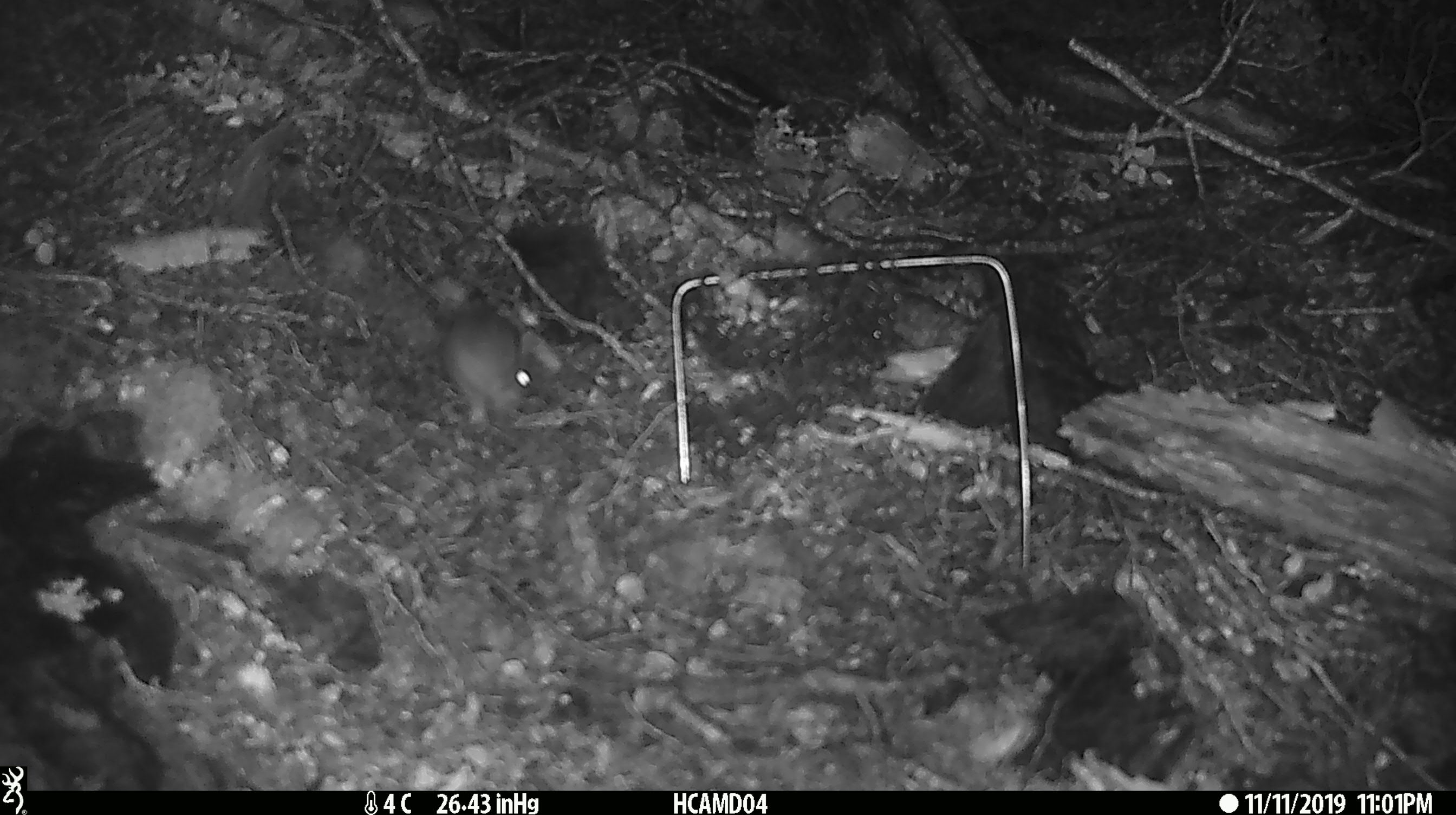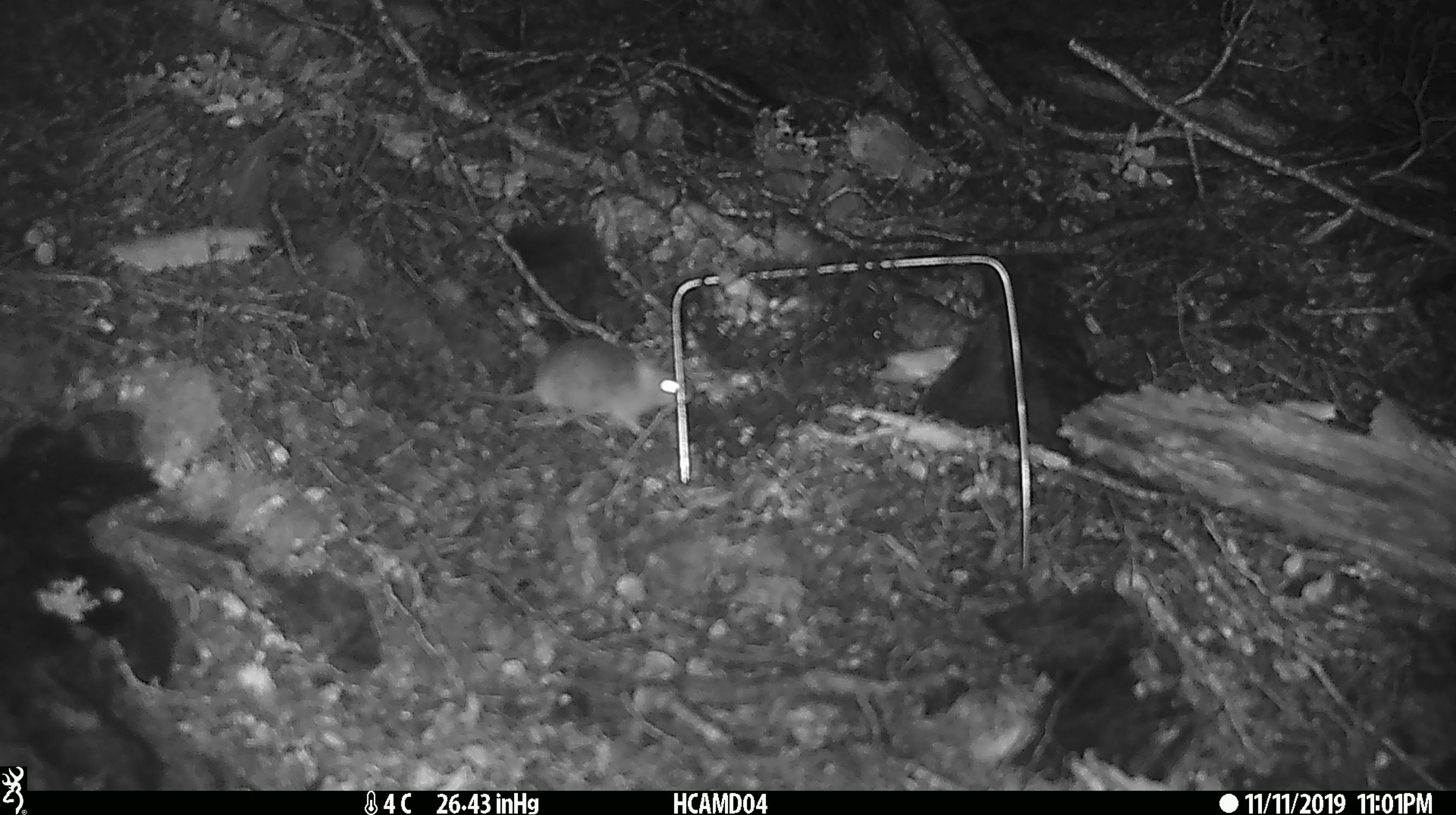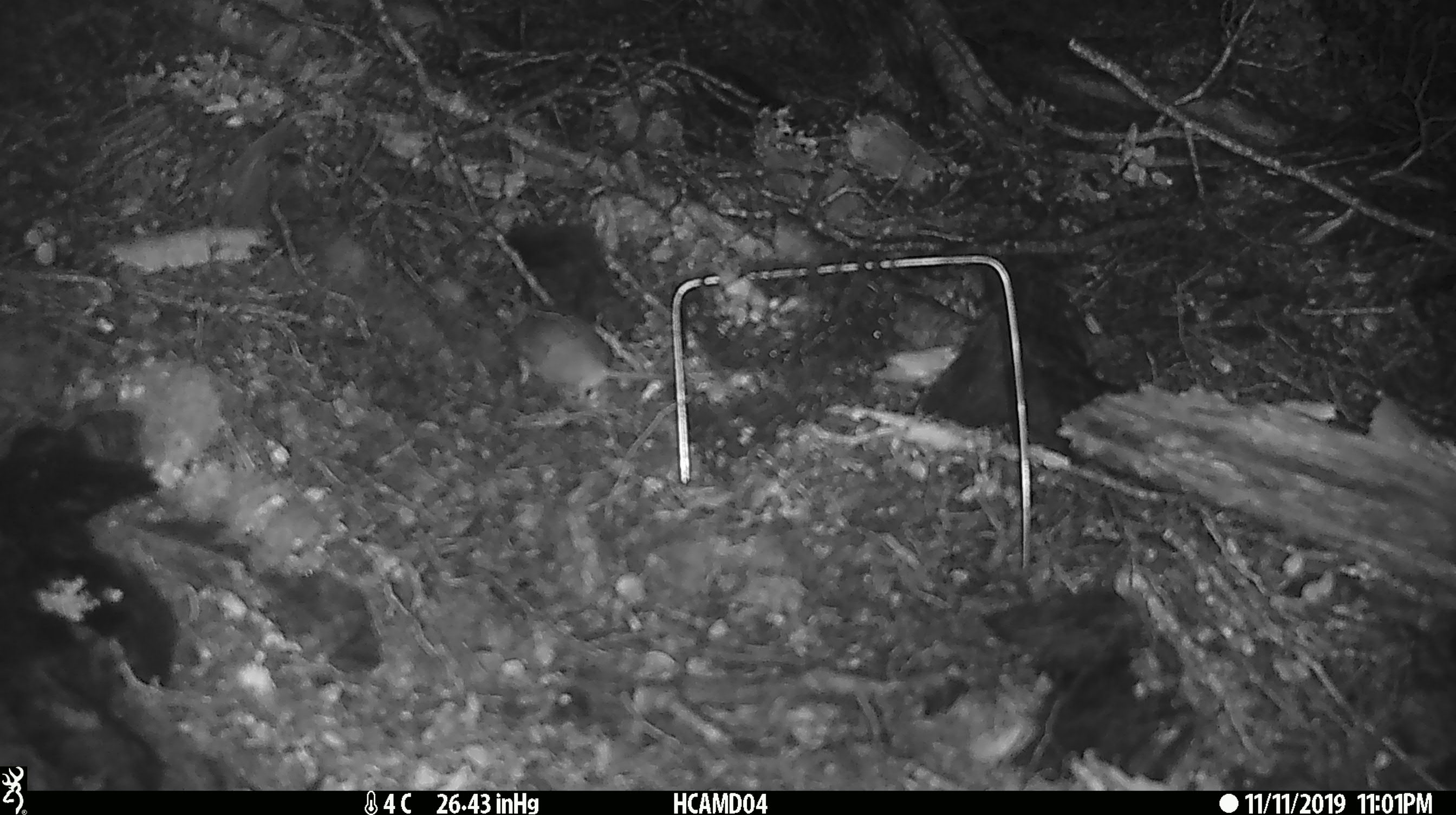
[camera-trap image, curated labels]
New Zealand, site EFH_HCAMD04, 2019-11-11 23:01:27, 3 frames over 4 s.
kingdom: Animalia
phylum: Chordata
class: Mammalia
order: Rodentia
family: Muridae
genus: Mus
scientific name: Mus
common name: mouse